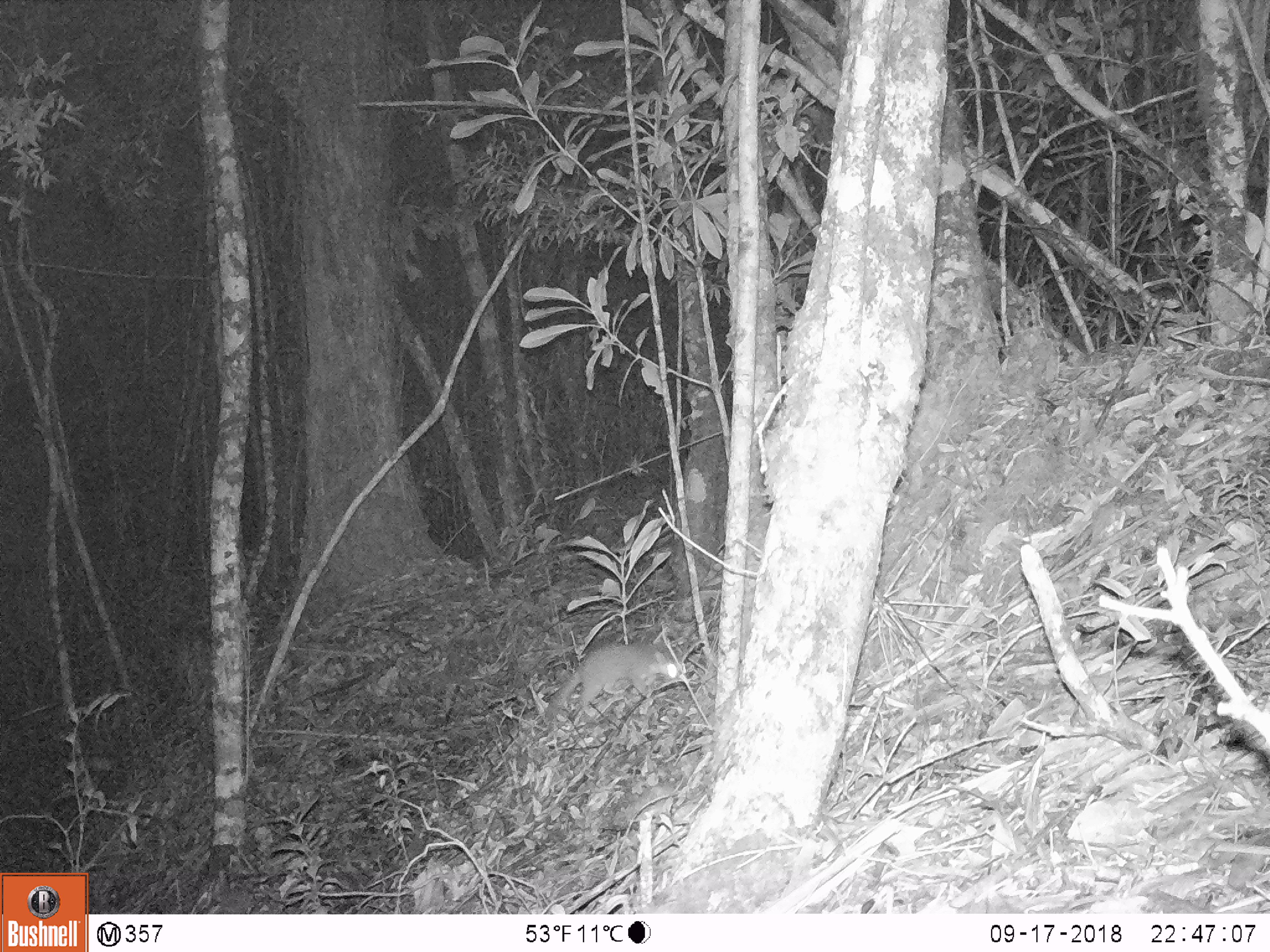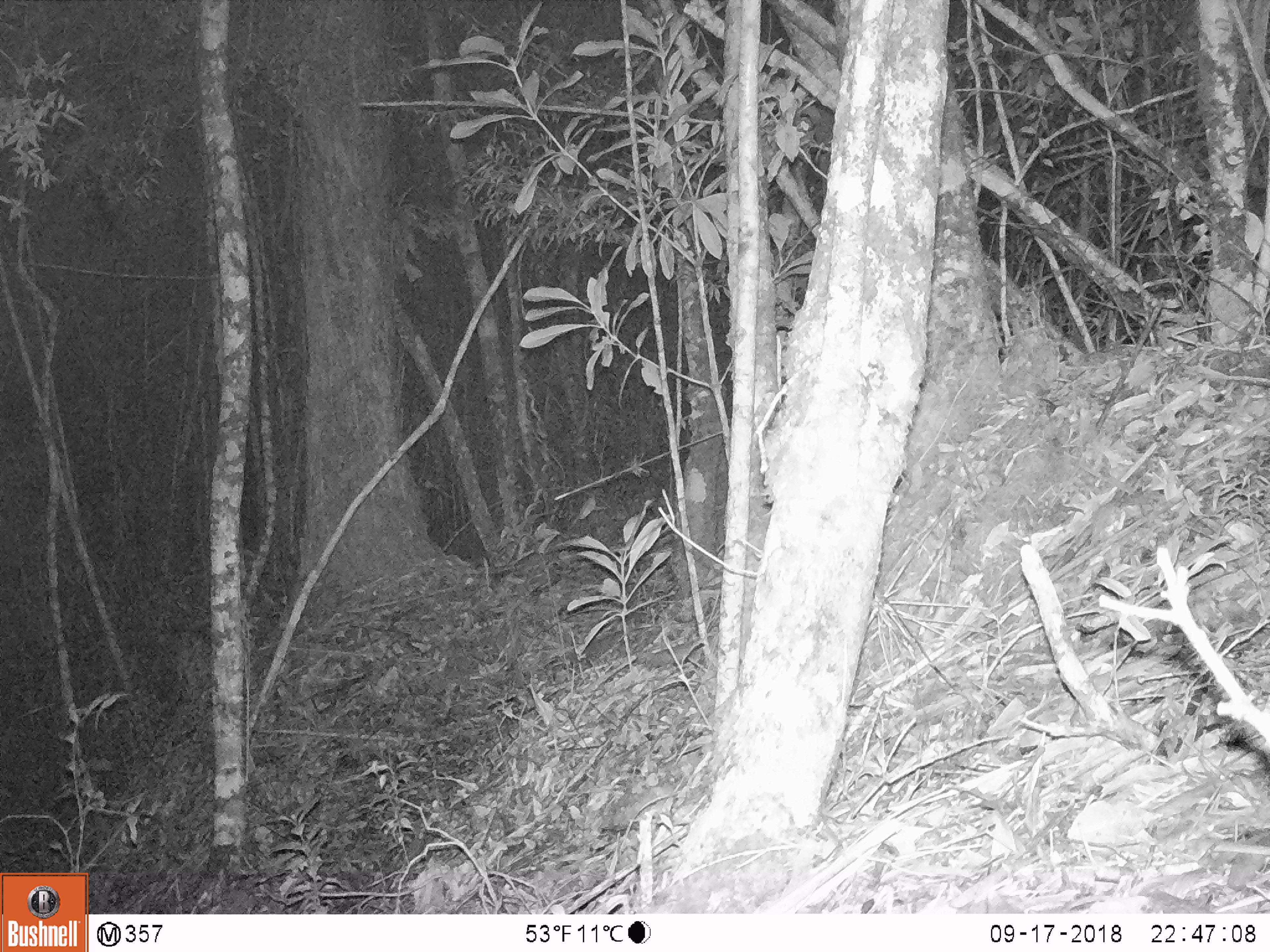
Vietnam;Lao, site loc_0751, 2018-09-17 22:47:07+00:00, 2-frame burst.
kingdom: Animalia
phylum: Chordata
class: Mammalia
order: Carnivora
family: Mustelidae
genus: Melogale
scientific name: Melogale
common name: ferret badger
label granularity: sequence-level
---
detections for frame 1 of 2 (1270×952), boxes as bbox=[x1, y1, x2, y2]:
ferret badger: bbox=[543, 640, 684, 715]